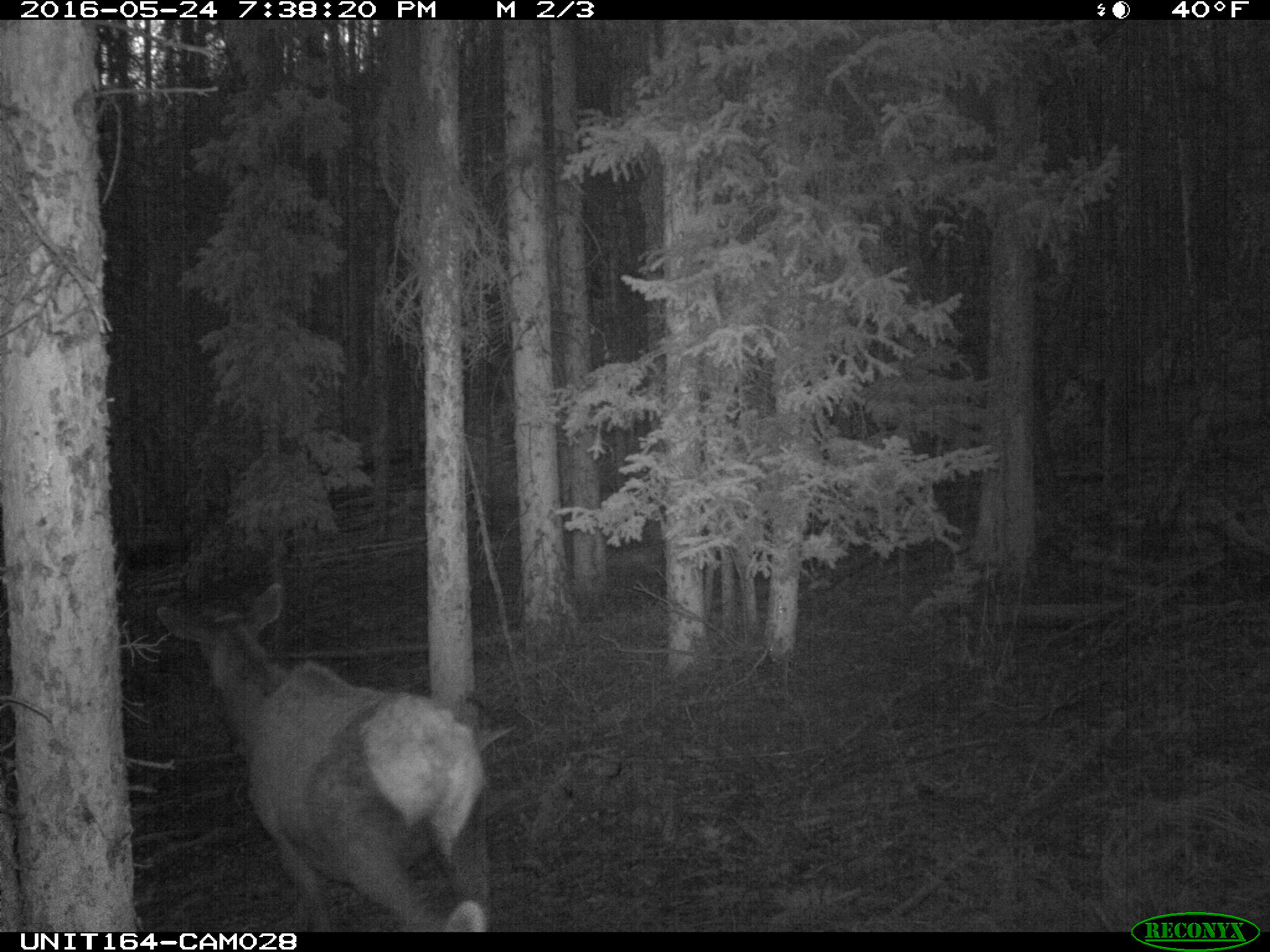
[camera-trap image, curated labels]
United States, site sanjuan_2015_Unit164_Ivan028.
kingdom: Animalia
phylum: Chordata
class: Mammalia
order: Artiodactyla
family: Cervidae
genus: Cervus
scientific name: Cervus elaphus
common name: red deer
Cervus elaphus (red deer).